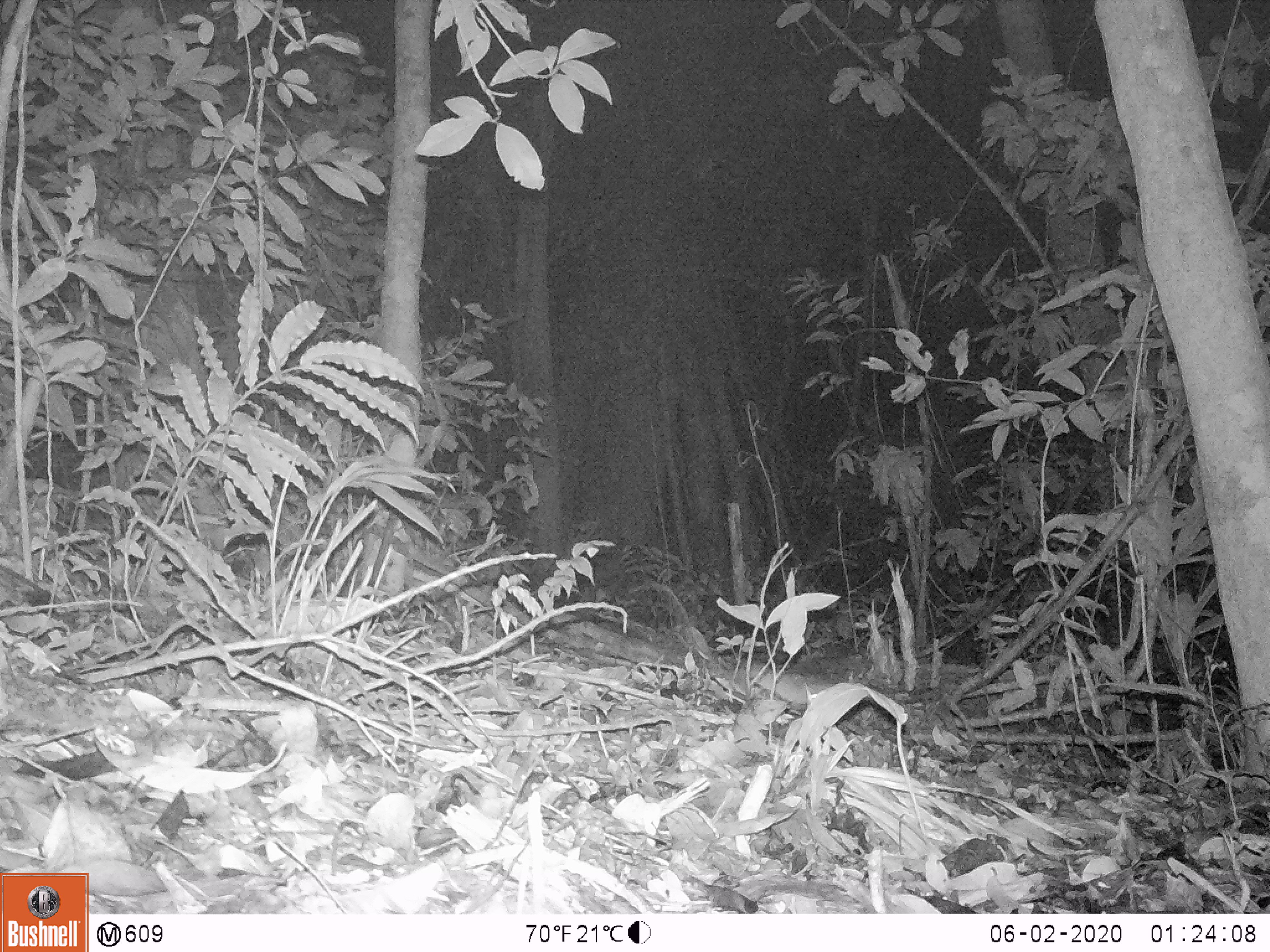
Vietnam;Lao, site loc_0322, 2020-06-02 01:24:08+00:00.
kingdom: Animalia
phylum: Chordata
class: Mammalia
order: Rodentia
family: Muridae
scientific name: Muridae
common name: old-world mice and rats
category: unidentified murid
Unidentified murid (old-world mice and rats) (Muridae). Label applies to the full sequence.